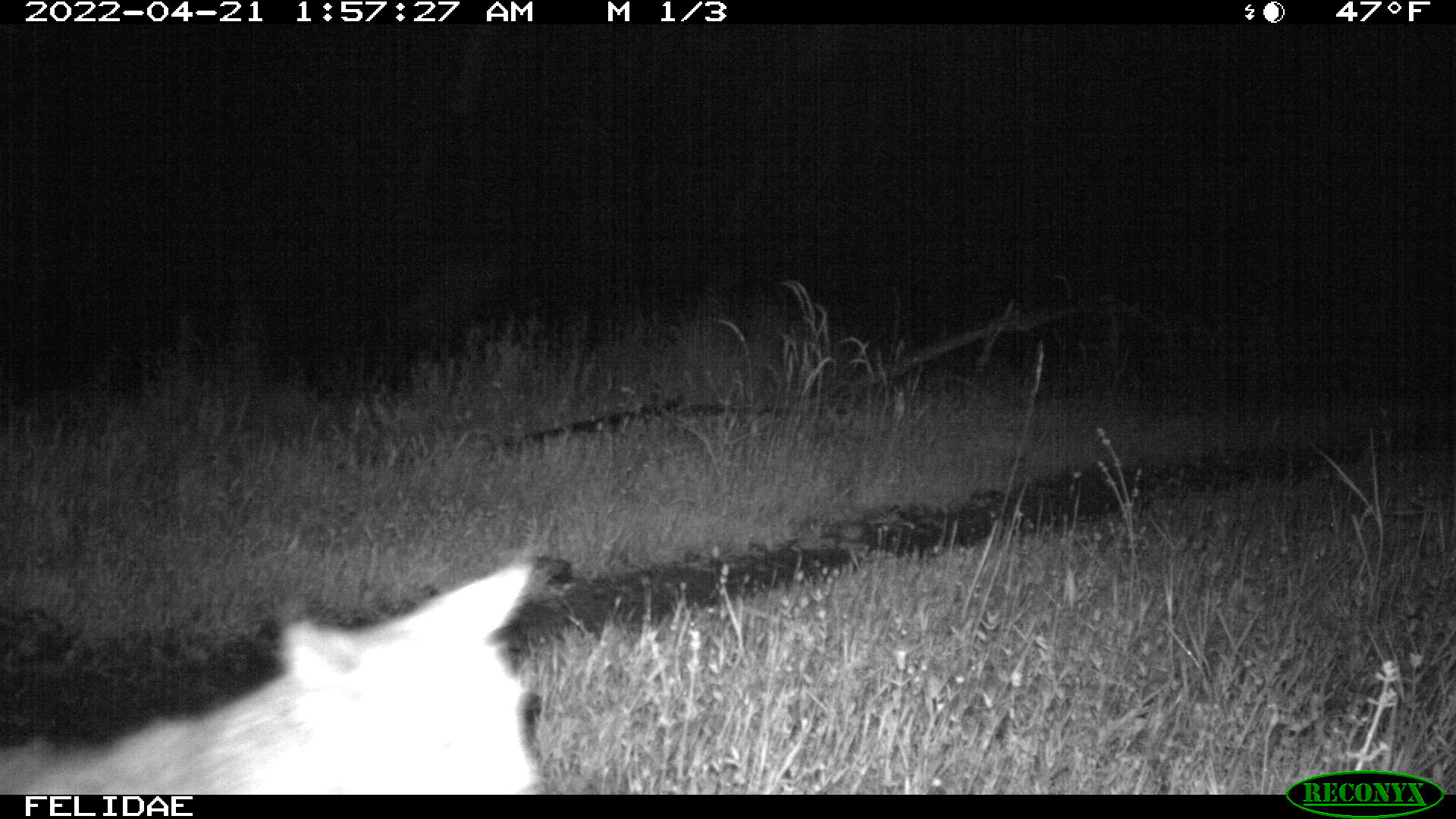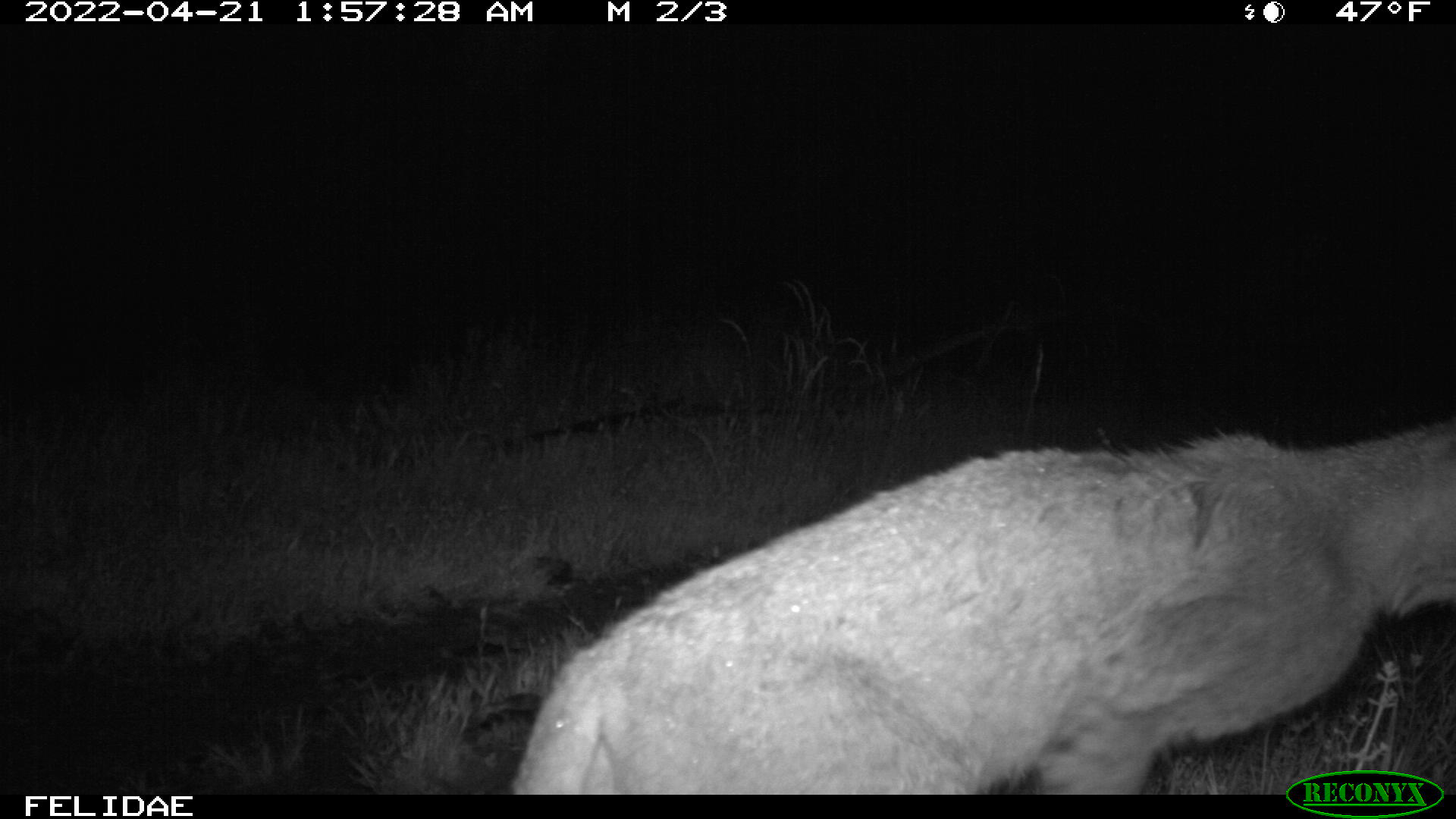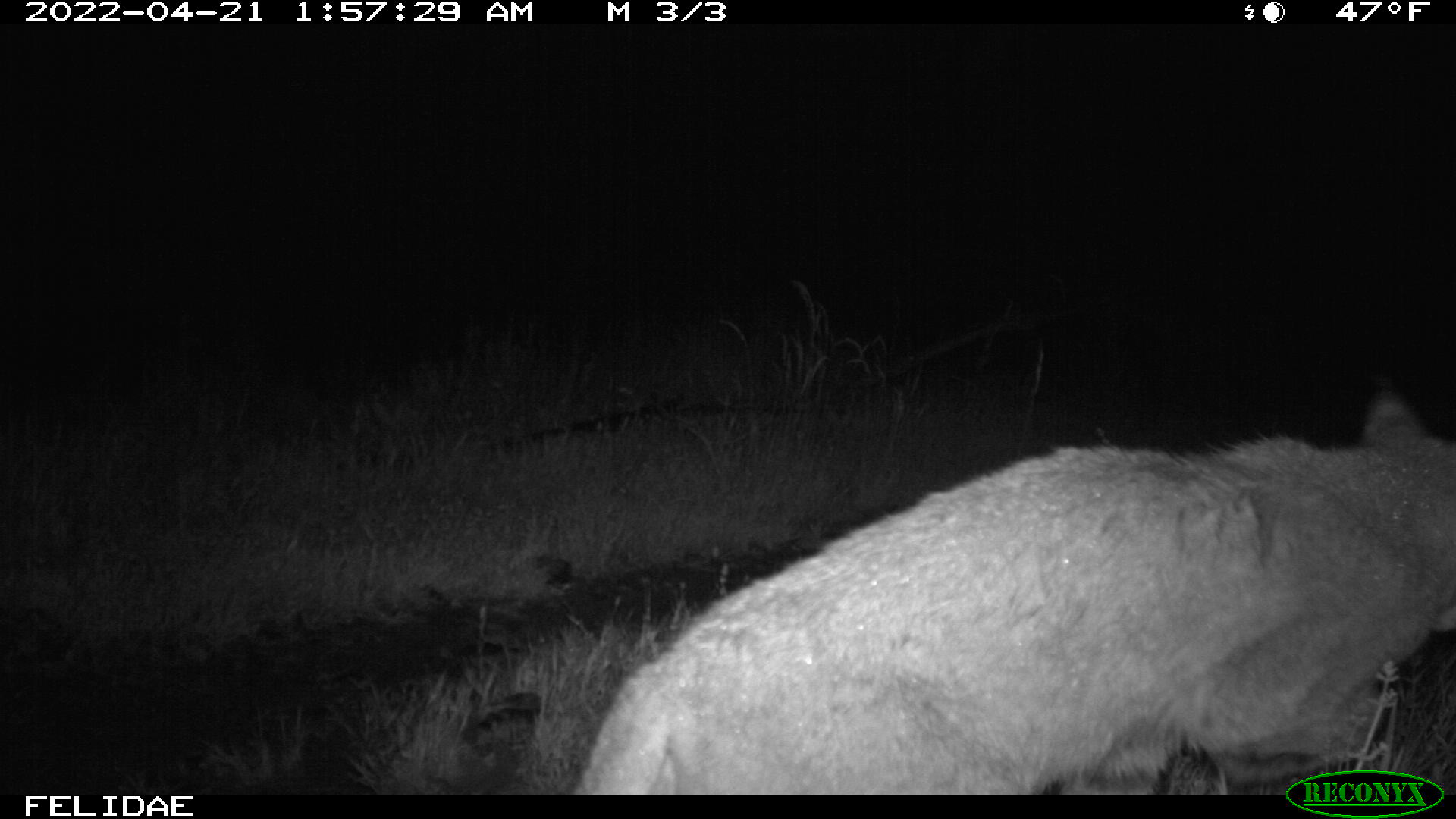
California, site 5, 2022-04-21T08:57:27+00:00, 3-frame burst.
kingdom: Animalia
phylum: Chordata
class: Mammalia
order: Carnivora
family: Felidae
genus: Lynx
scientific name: Lynx rufus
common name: bobcat